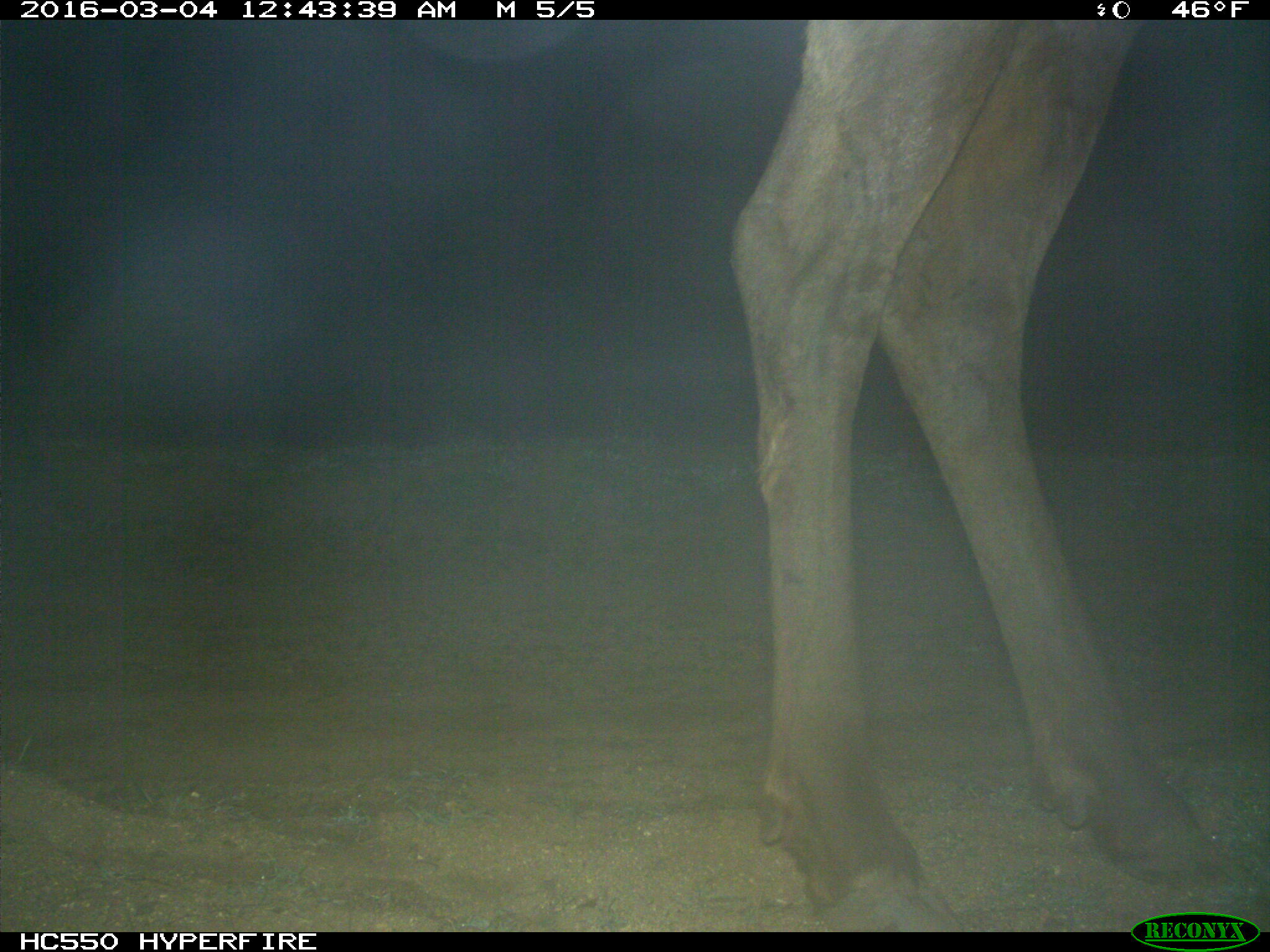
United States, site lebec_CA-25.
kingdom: Animalia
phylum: Chordata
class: Mammalia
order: Artiodactyla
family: Cervidae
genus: Cervus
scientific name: Cervus canadensis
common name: elk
Cervus canadensis (elk).